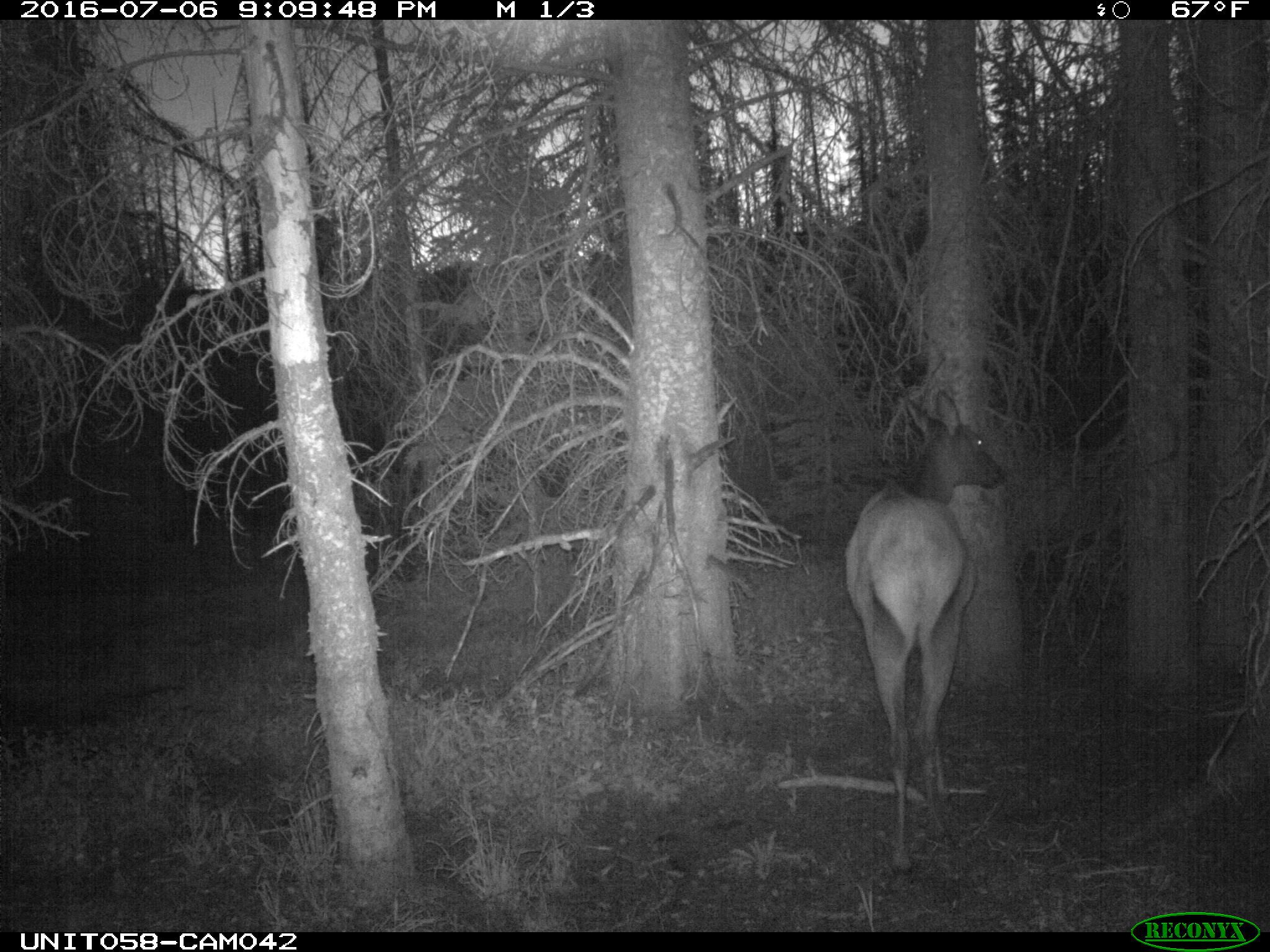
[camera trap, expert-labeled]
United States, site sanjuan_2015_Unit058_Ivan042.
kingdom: Animalia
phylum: Chordata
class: Mammalia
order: Artiodactyla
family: Cervidae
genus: Cervus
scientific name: Cervus elaphus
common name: red deer